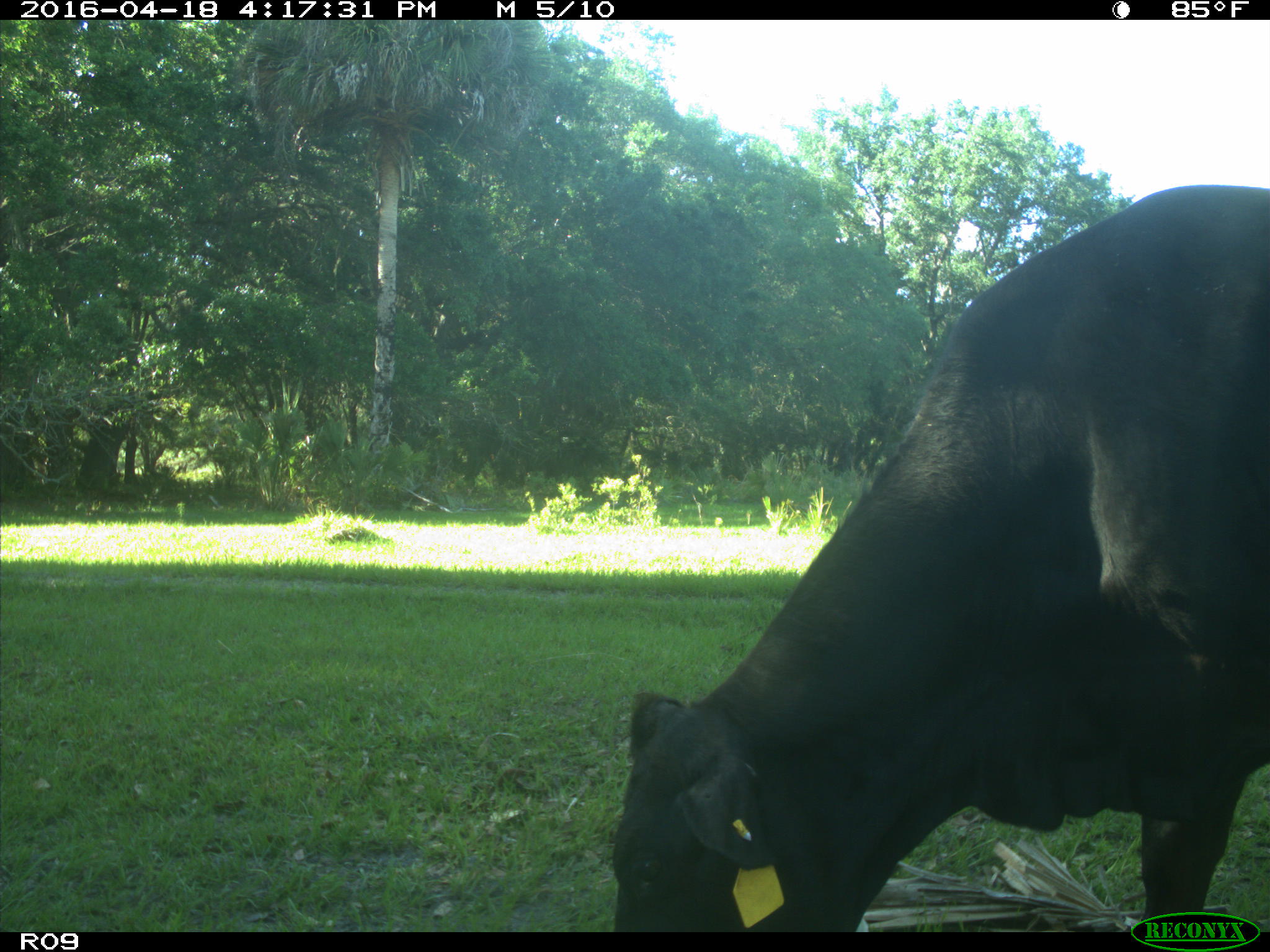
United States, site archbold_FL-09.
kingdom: Animalia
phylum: Chordata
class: Mammalia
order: Artiodactyla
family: Bovidae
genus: Bos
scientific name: Bos taurus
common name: domestic cow